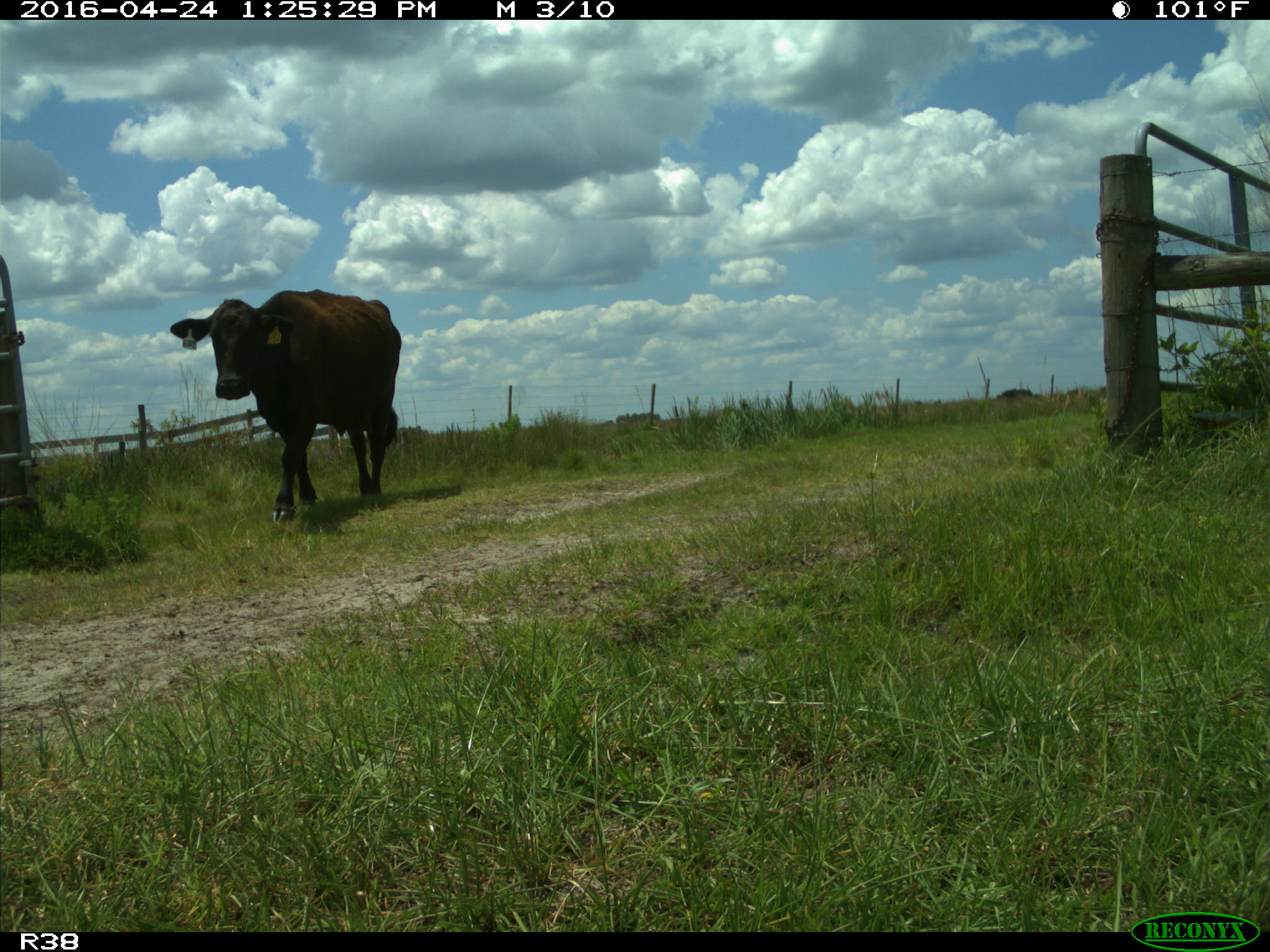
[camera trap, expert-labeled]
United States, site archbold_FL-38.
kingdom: Animalia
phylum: Chordata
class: Mammalia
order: Artiodactyla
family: Bovidae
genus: Bos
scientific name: Bos taurus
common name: domestic cow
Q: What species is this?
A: Bos taurus (domestic cow).